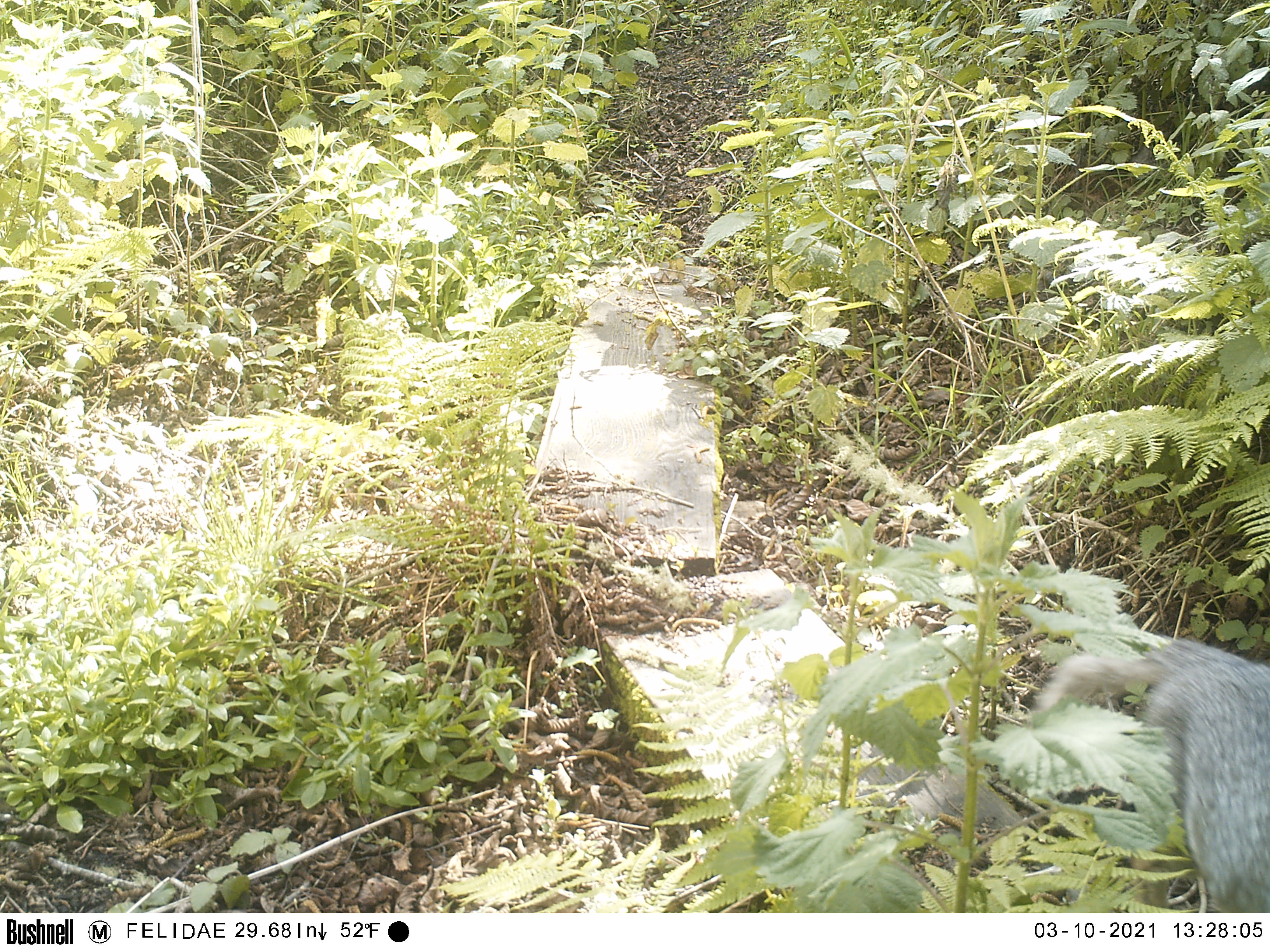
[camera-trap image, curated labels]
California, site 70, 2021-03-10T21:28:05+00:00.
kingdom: Animalia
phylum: Chordata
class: Mammalia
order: Carnivora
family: Canidae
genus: Urocyon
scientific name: Urocyon cinereoargenteus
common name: gray fox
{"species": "gray fox (Urocyon cinereoargenteus)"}